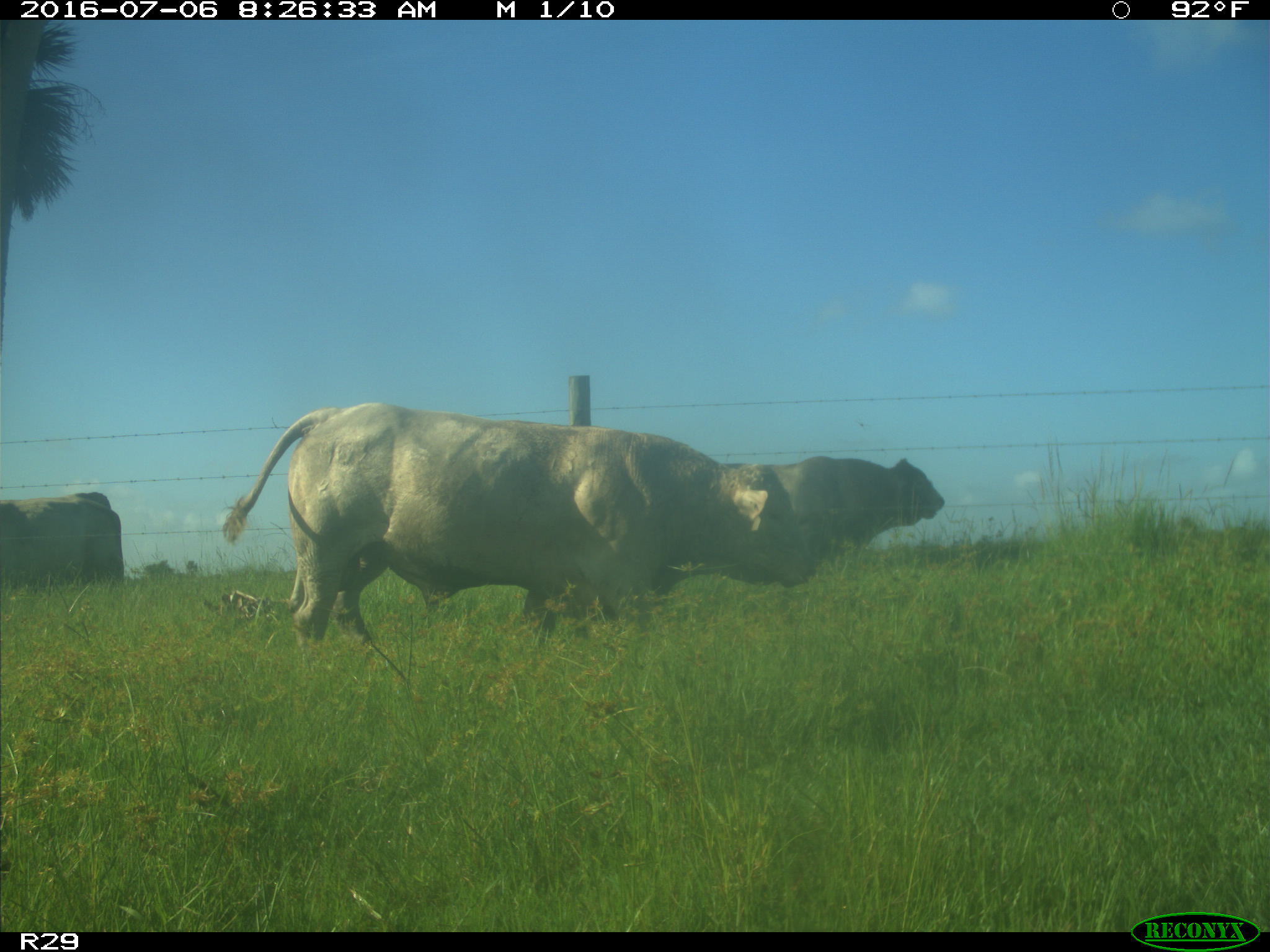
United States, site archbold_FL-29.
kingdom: Animalia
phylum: Chordata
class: Mammalia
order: Artiodactyla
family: Bovidae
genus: Bos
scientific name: Bos taurus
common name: domestic cow